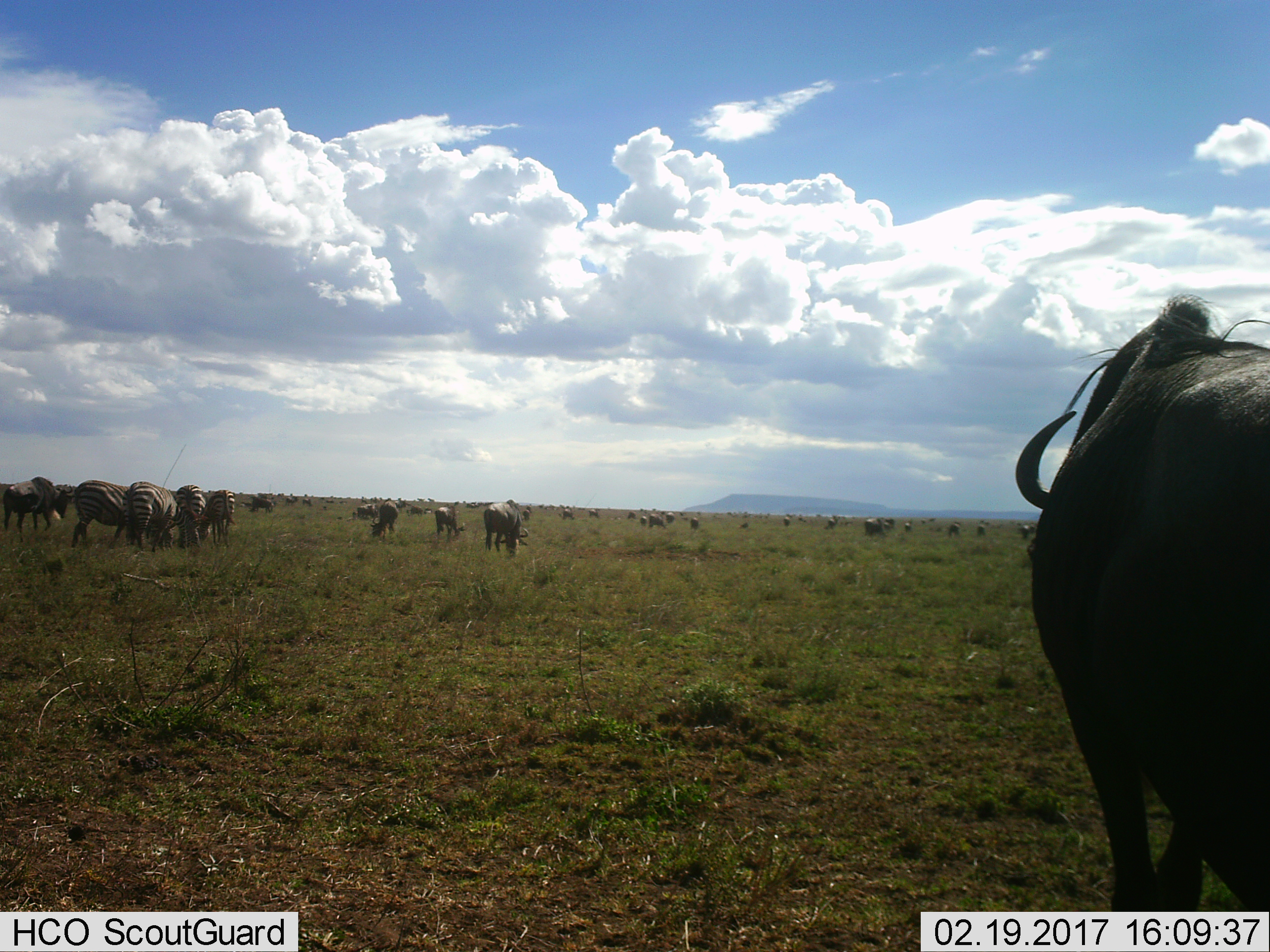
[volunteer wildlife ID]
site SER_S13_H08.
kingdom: Animalia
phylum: Chordata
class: Mammalia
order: Artiodactyla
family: Bovidae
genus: Connochaetes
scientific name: Connochaetes taurinus taurinus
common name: blue wildebeest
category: wildebeestblue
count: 11-50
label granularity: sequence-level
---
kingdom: Animalia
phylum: Chordata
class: Mammalia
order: Perissodactyla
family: Equidae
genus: Equus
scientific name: Equus quagga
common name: plains zebra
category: zebraplains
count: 4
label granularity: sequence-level